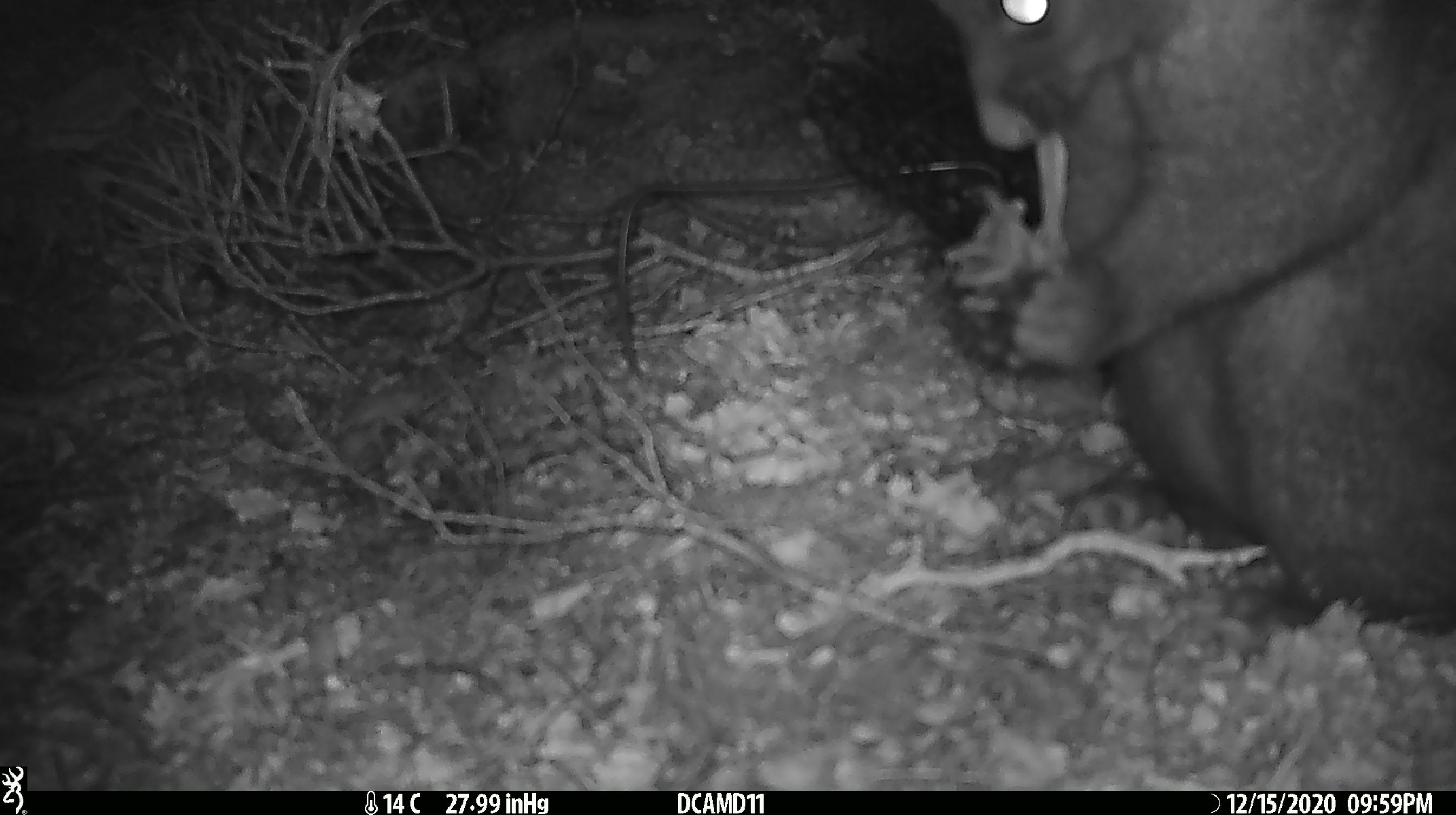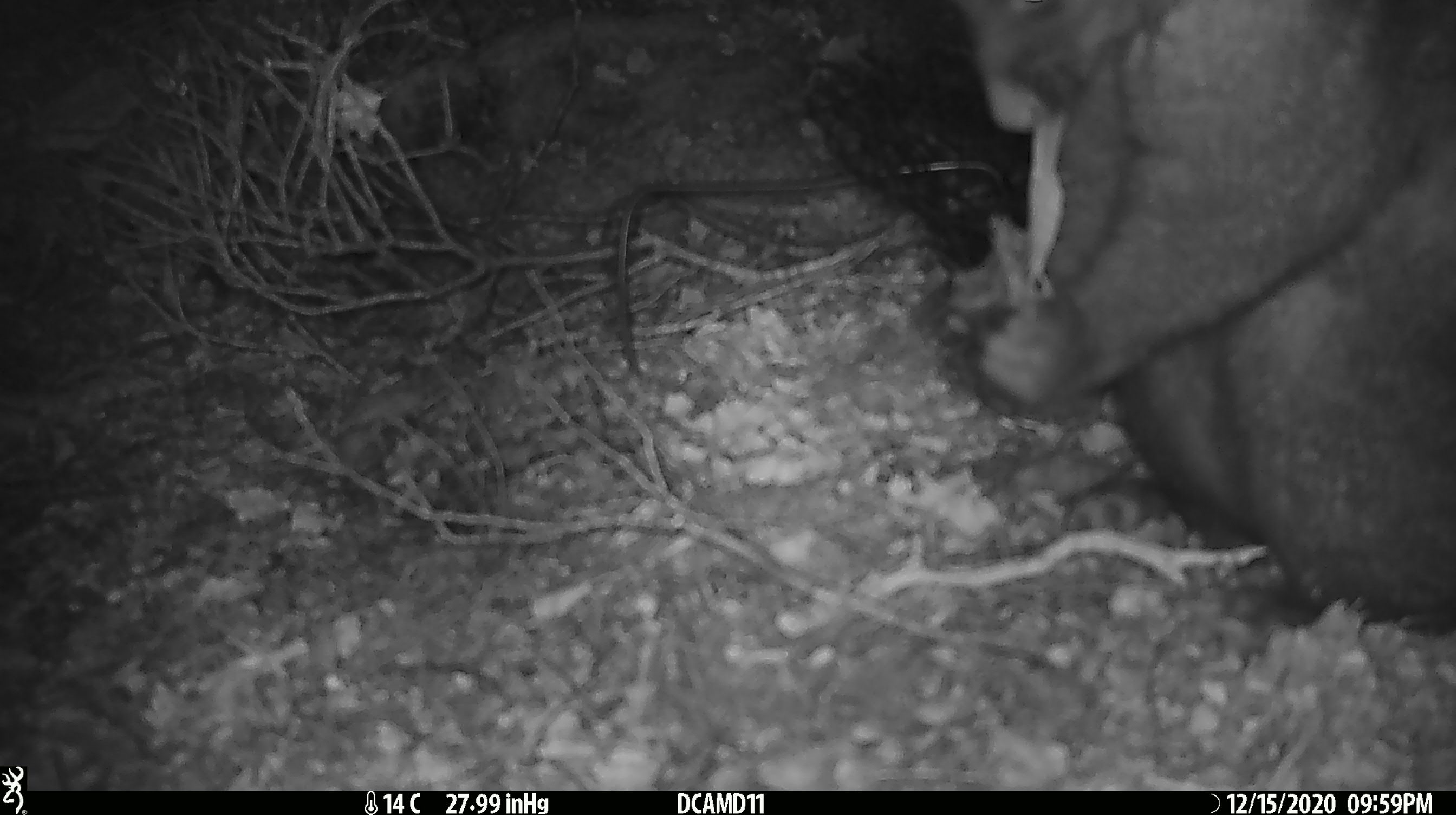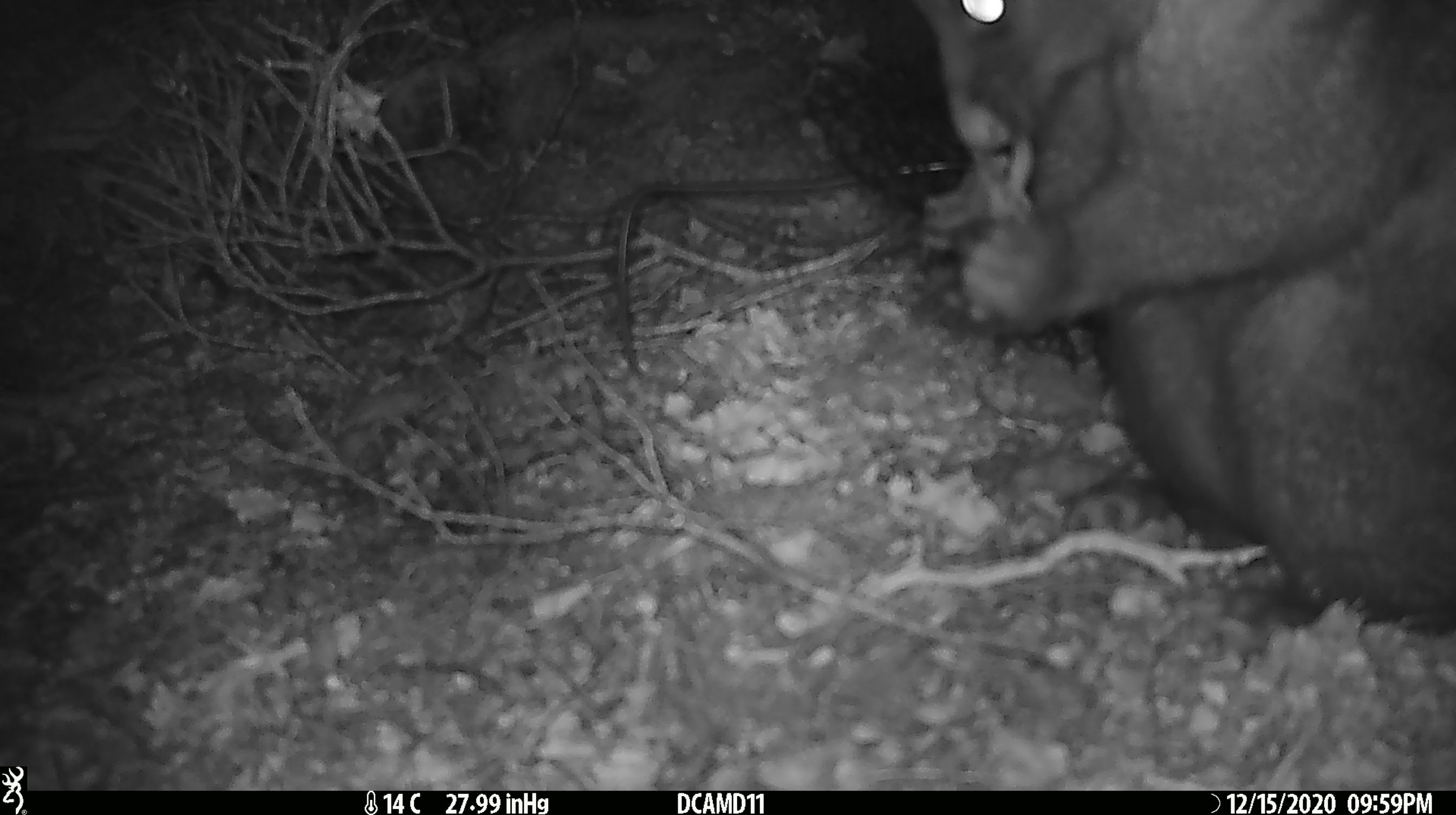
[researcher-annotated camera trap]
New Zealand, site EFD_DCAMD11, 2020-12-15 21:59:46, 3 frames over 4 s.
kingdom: Animalia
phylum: Chordata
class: Mammalia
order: Diprotodontia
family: Phalangeridae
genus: Trichosurus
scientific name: Trichosurus vulpecula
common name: common brushtail possum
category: possum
Possum (common brushtail possum) (Trichosurus vulpecula).